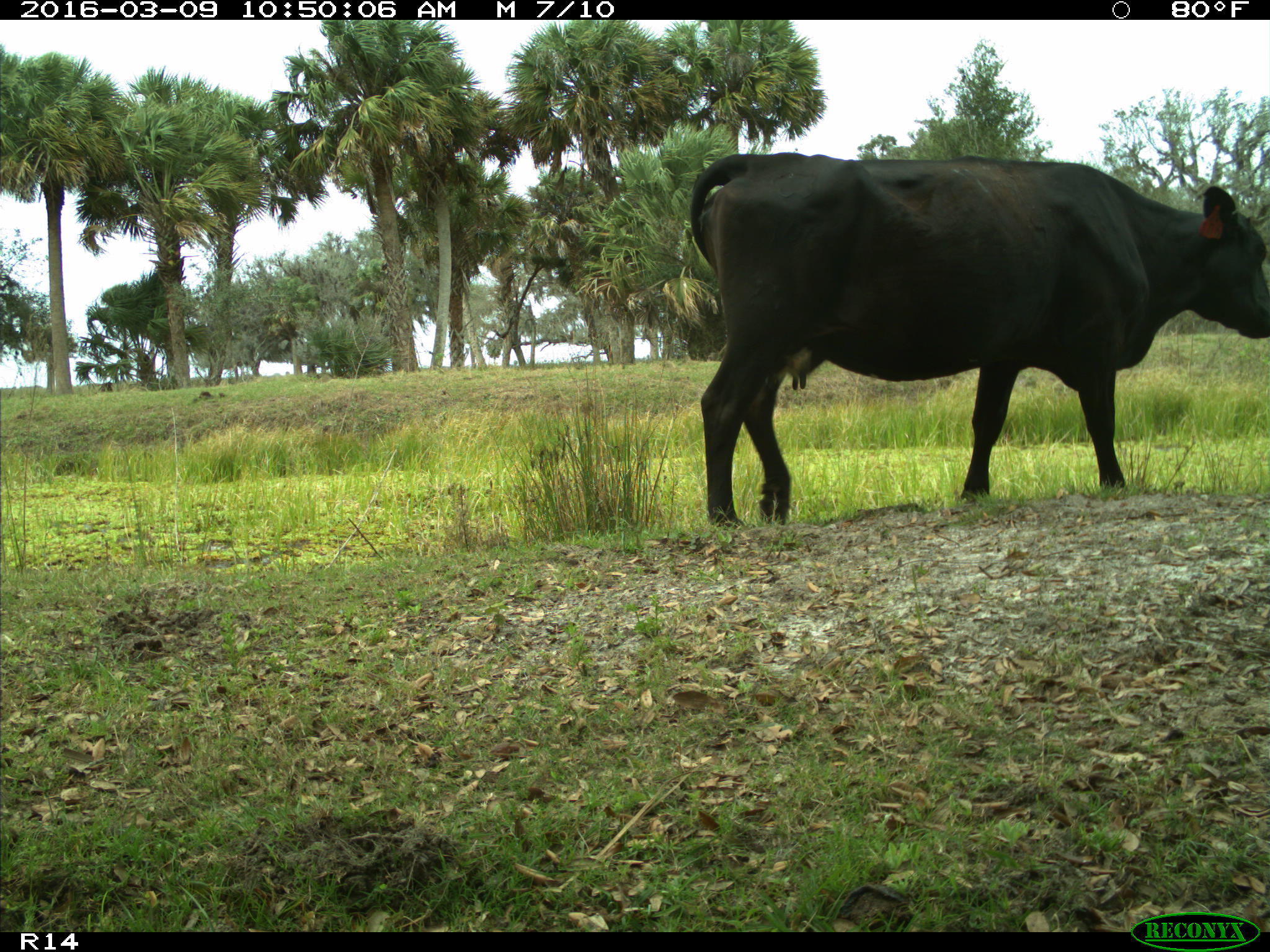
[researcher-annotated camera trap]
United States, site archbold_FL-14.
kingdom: Animalia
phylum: Chordata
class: Mammalia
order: Artiodactyla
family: Bovidae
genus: Bos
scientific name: Bos taurus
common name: domestic cow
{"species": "Bos taurus (domestic cow)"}